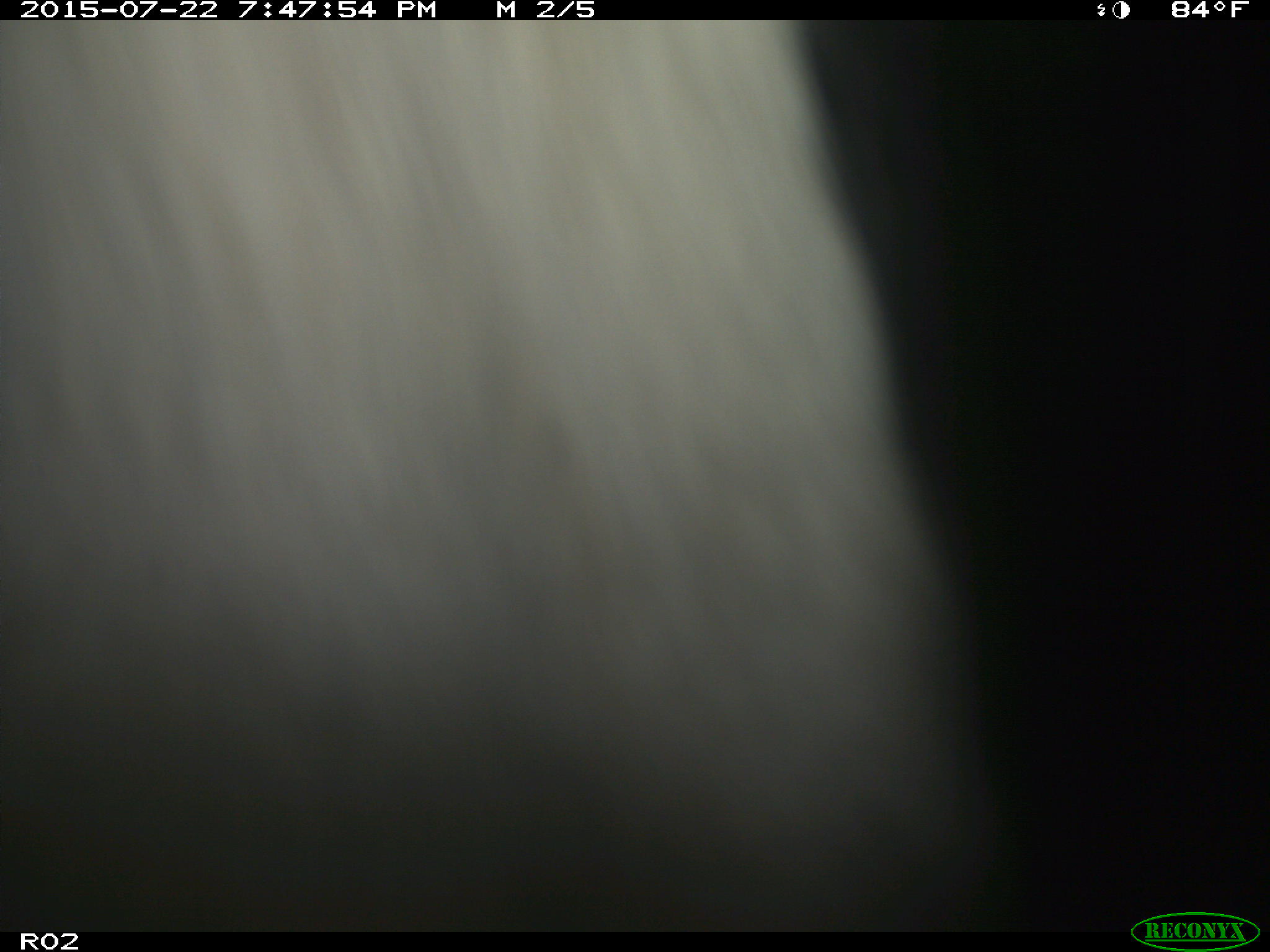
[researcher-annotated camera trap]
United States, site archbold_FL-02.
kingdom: Animalia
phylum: Chordata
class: Mammalia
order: Artiodactyla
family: Bovidae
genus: Bos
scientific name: Bos taurus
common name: domestic cow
Bos taurus (domestic cow).